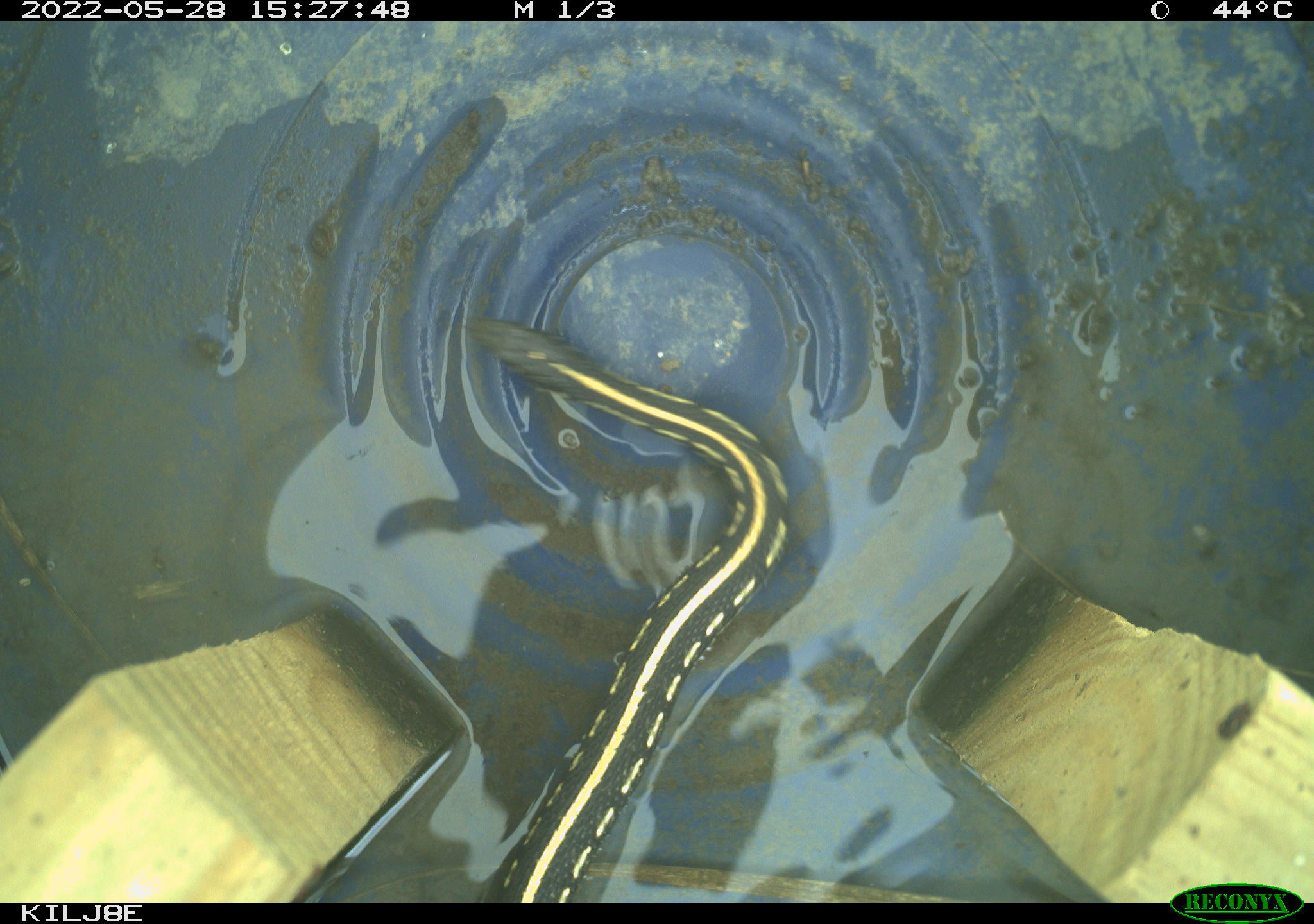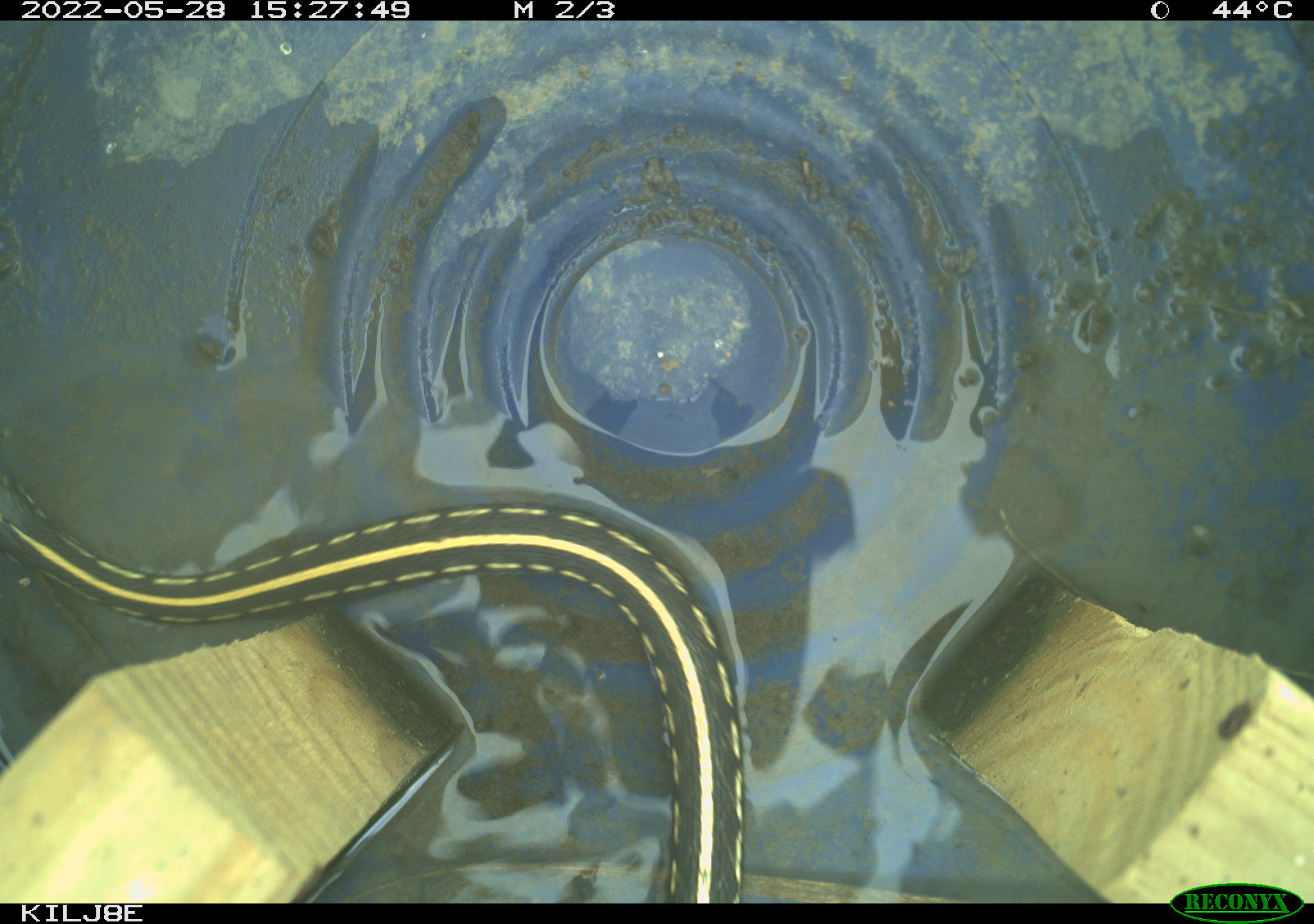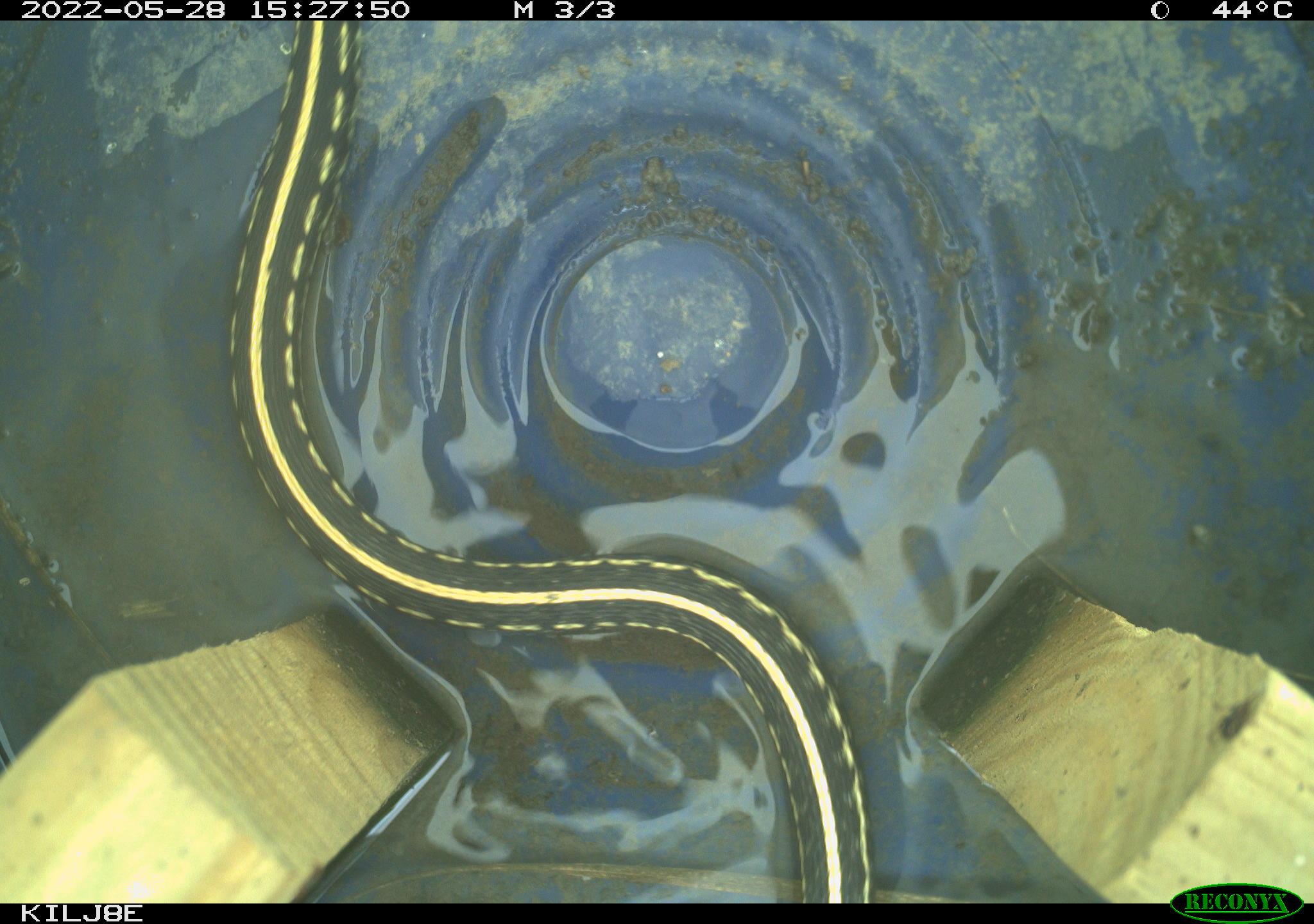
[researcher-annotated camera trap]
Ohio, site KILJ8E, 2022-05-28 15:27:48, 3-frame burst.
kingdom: Animalia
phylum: Chordata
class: Reptilia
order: Squamata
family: Colubridae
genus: Thamnophis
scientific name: Thamnophis sirtalis sirtalis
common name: eastern gartersnake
Eastern gartersnake (Thamnophis sirtalis sirtalis).